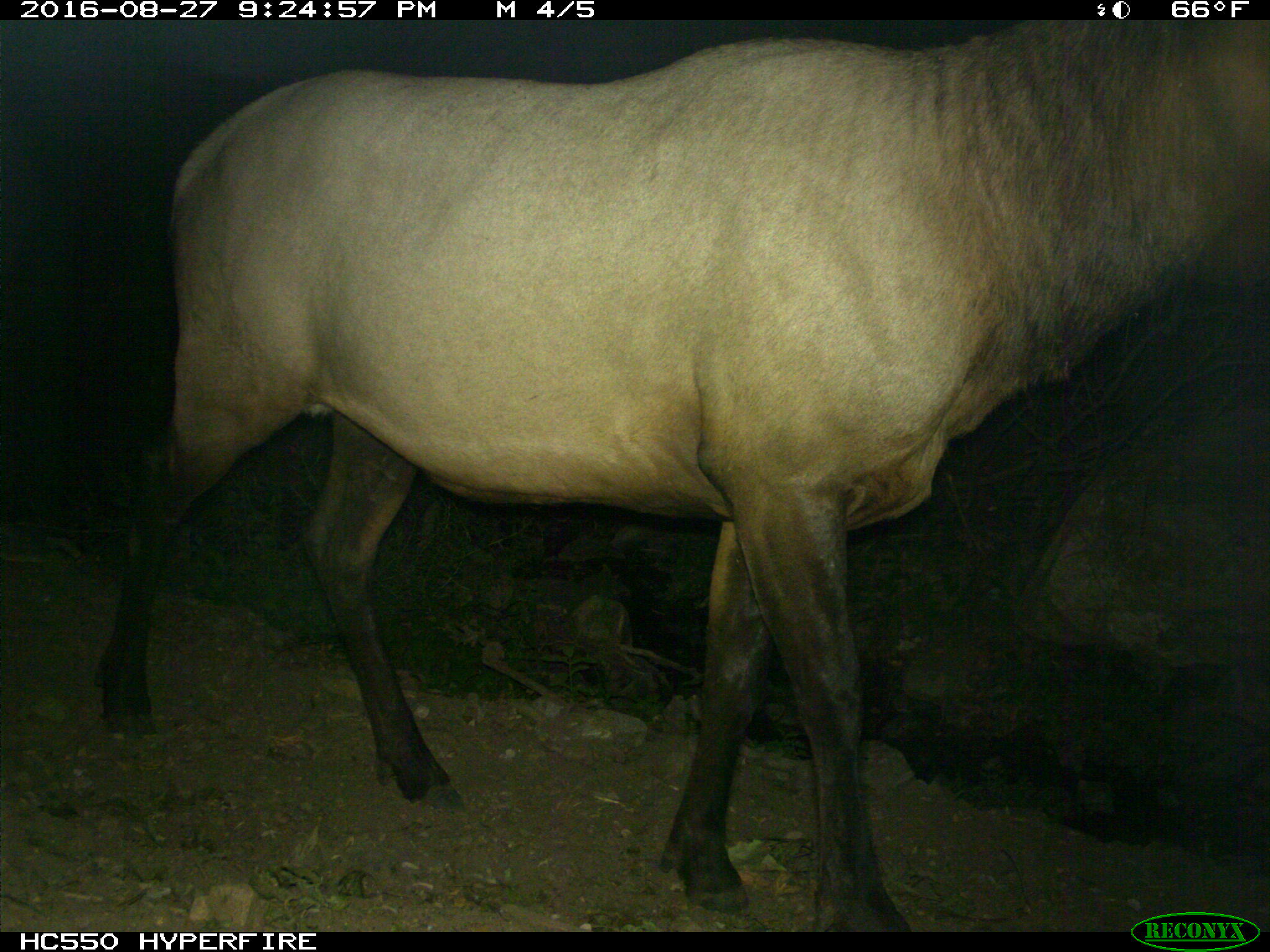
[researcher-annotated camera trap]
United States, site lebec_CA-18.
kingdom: Animalia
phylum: Chordata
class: Mammalia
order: Artiodactyla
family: Cervidae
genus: Cervus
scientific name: Cervus canadensis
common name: elk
Cervus canadensis (elk).